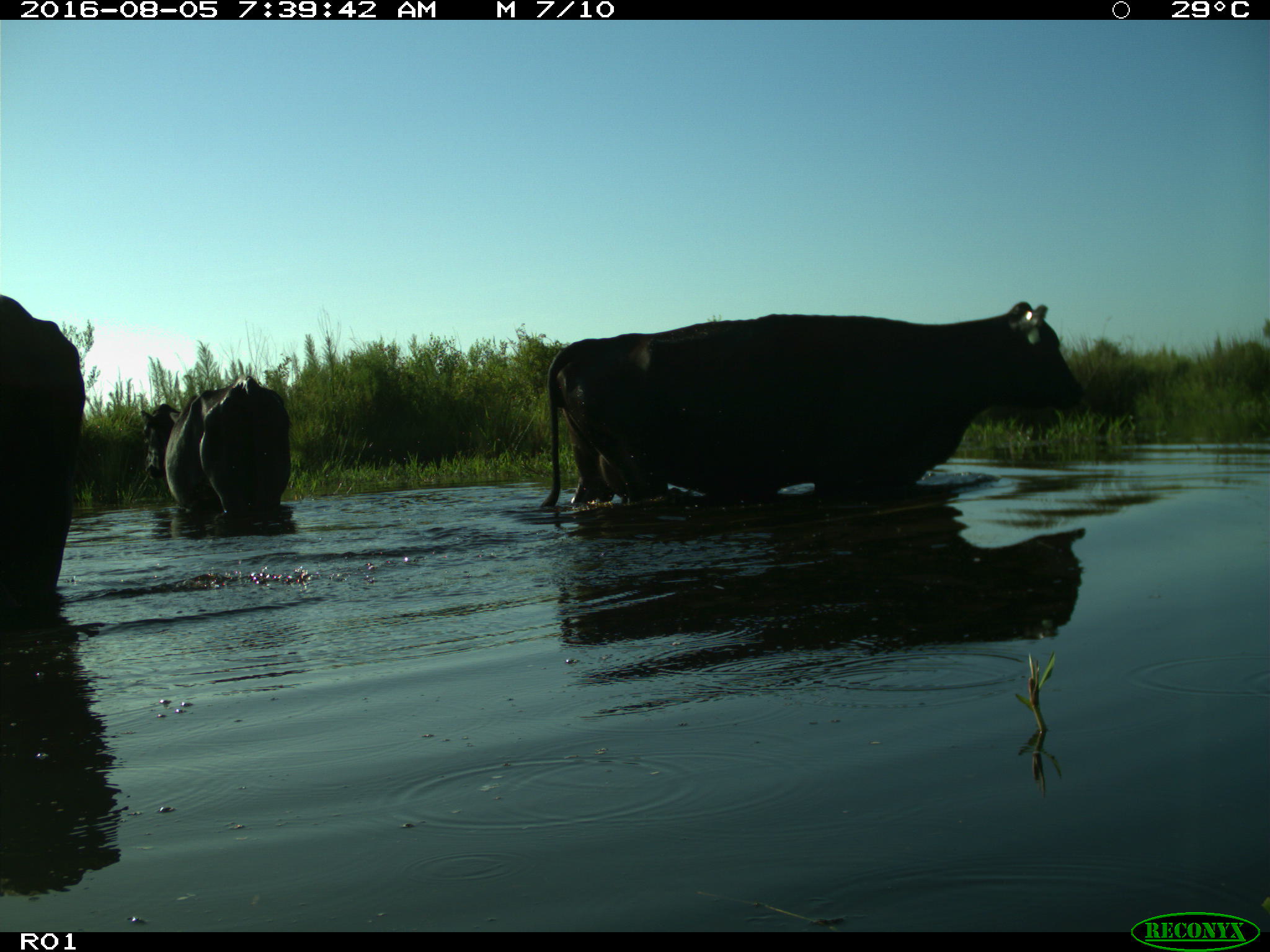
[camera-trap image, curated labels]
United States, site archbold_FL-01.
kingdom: Animalia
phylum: Chordata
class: Mammalia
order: Artiodactyla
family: Bovidae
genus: Bos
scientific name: Bos taurus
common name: domestic cow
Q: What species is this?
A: Bos taurus (domestic cow).